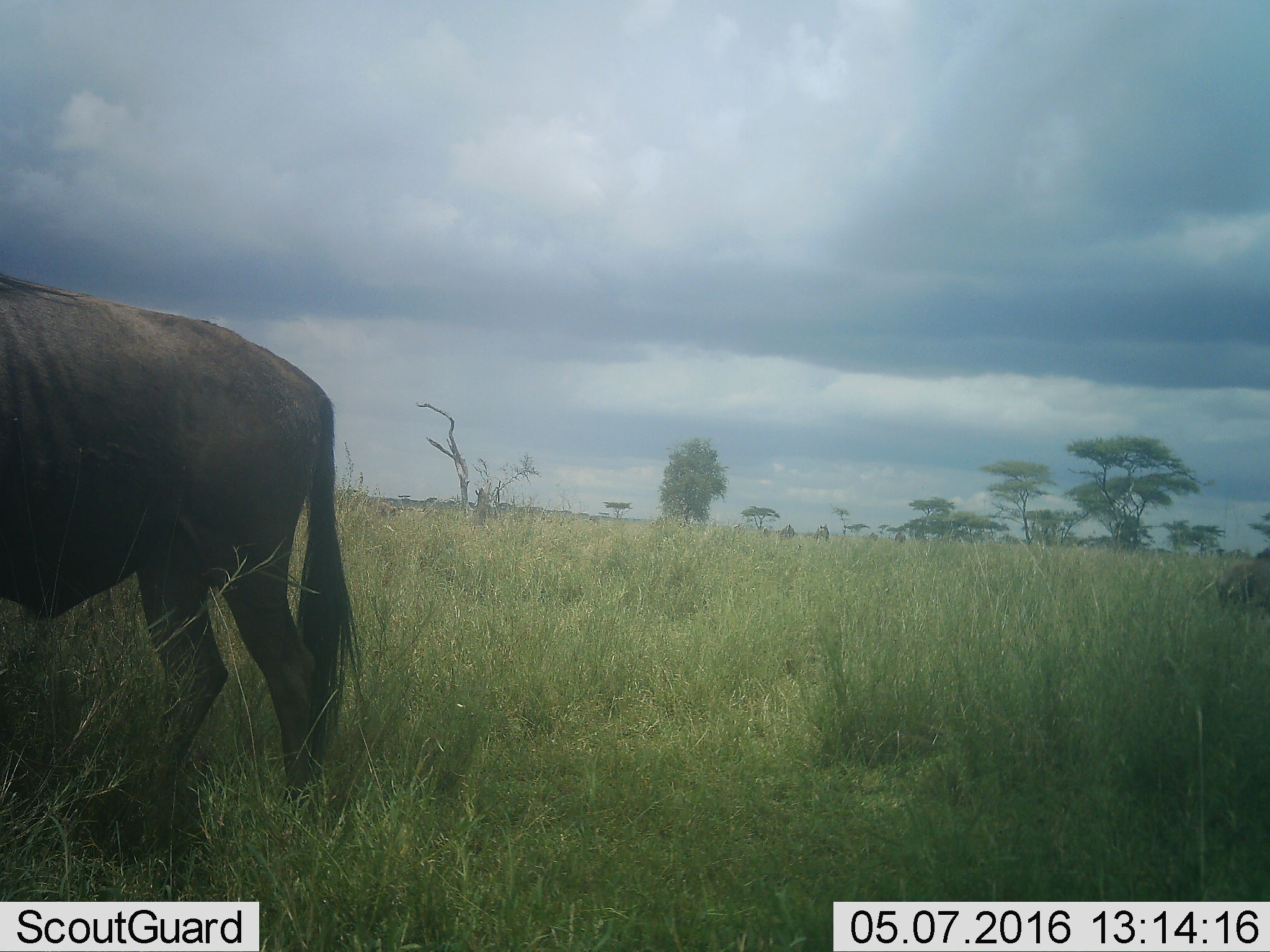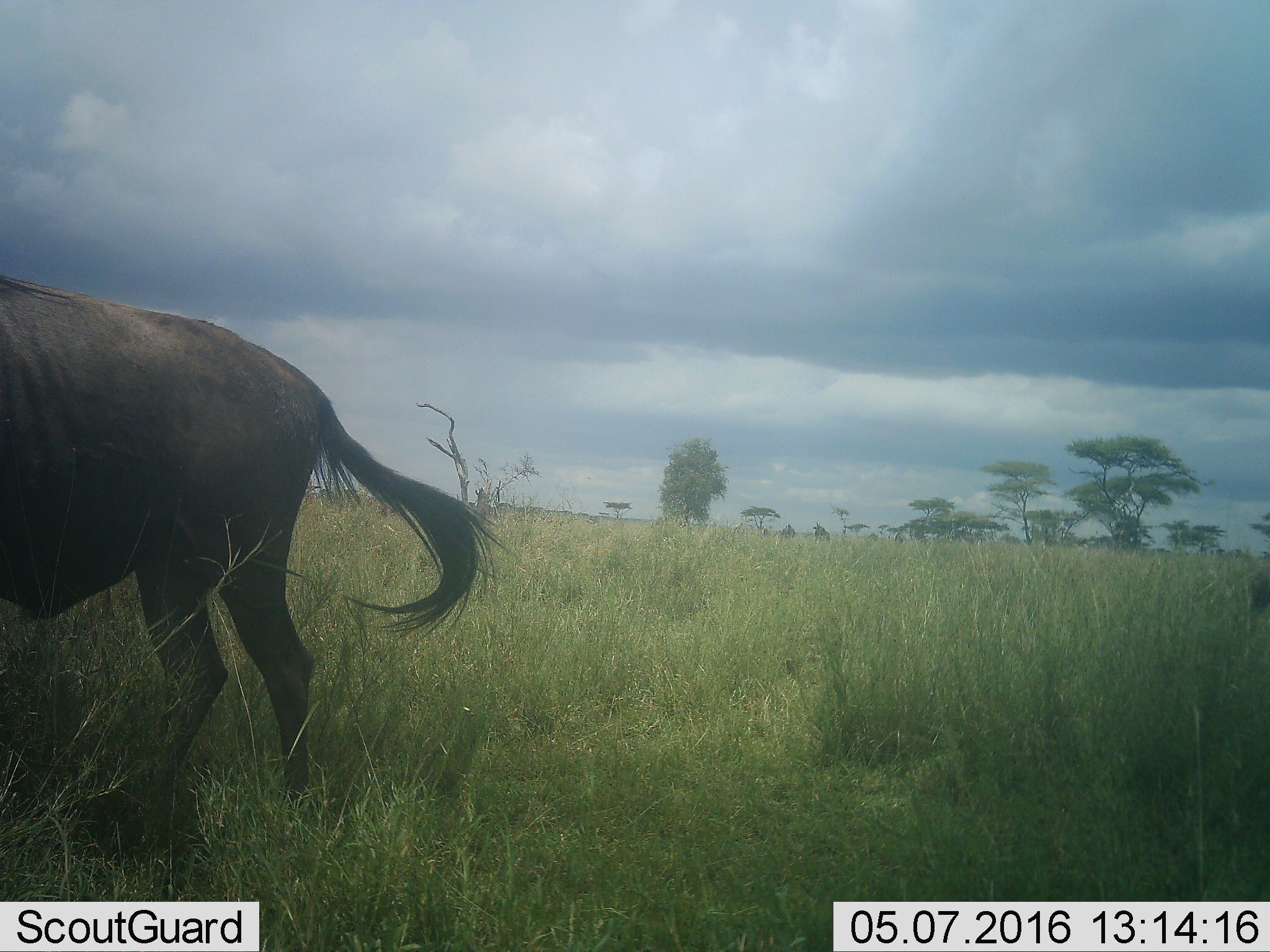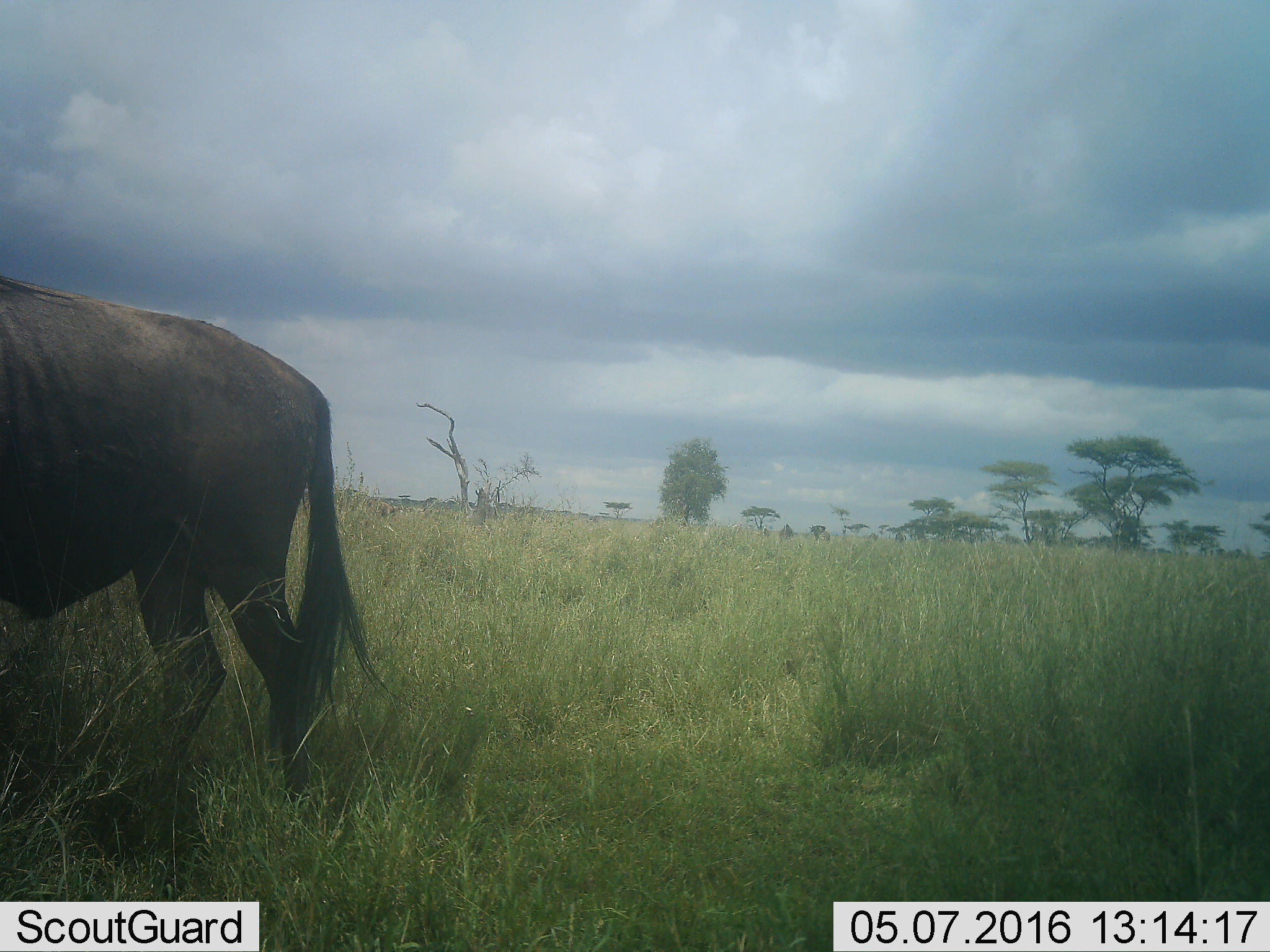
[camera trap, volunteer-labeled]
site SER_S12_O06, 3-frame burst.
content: unidentified animal